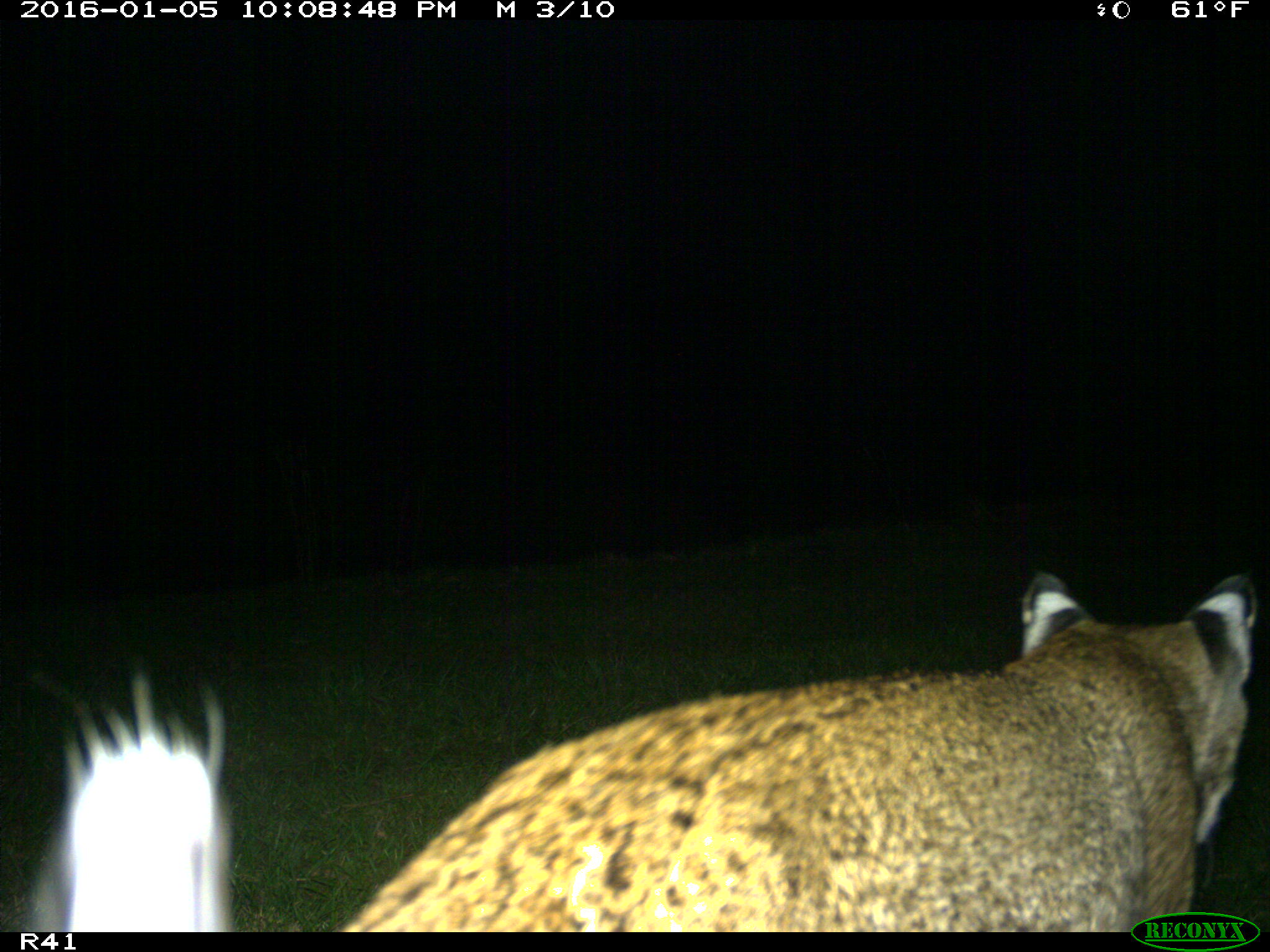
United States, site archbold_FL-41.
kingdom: Animalia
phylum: Chordata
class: Mammalia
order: Carnivora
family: Felidae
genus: Lynx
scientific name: Lynx rufus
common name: bobcat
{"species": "Lynx rufus (bobcat)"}